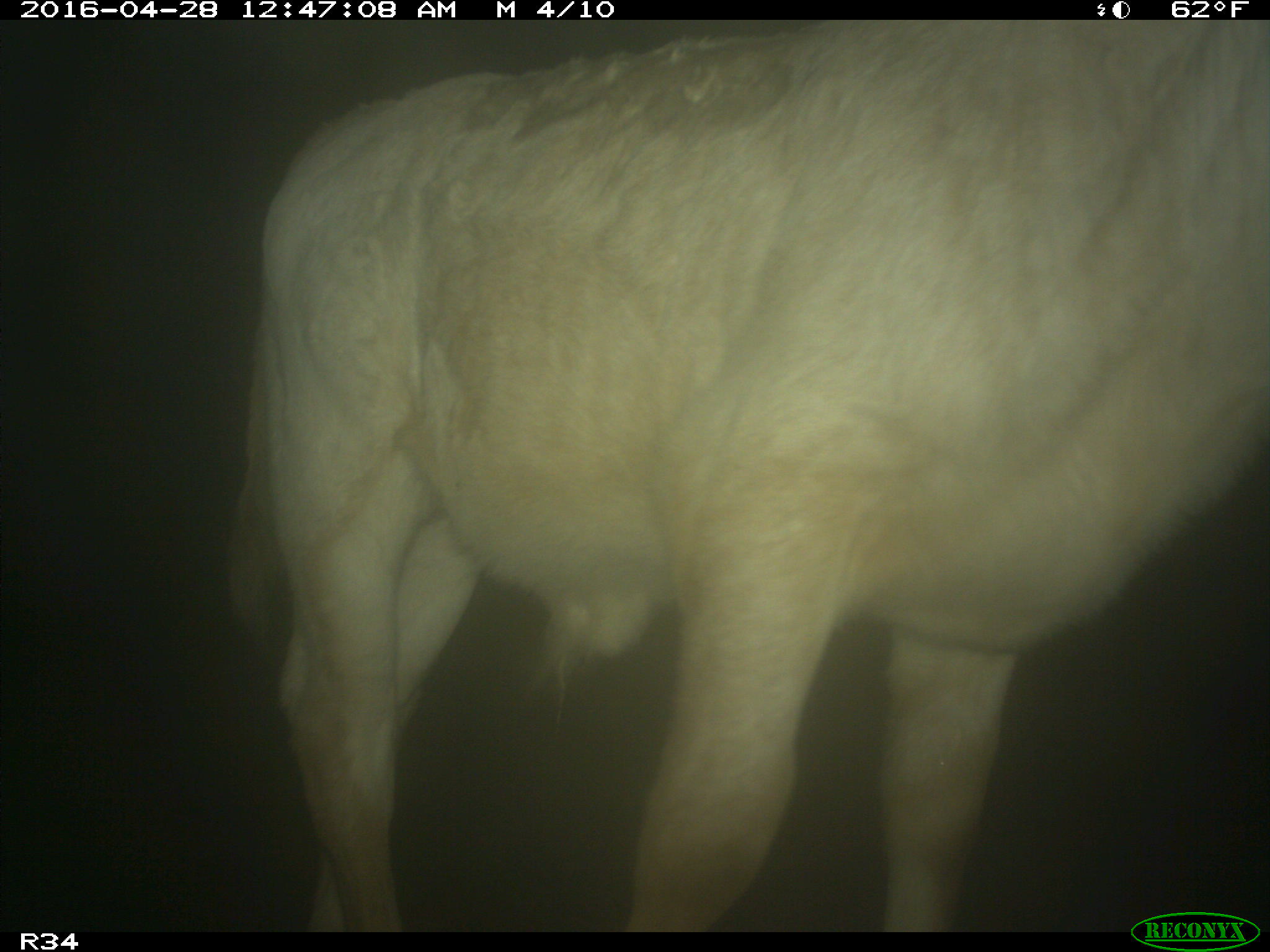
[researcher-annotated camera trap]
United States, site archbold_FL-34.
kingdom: Animalia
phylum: Chordata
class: Mammalia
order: Artiodactyla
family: Bovidae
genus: Bos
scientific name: Bos taurus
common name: domestic cow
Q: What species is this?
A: Bos taurus (domestic cow).